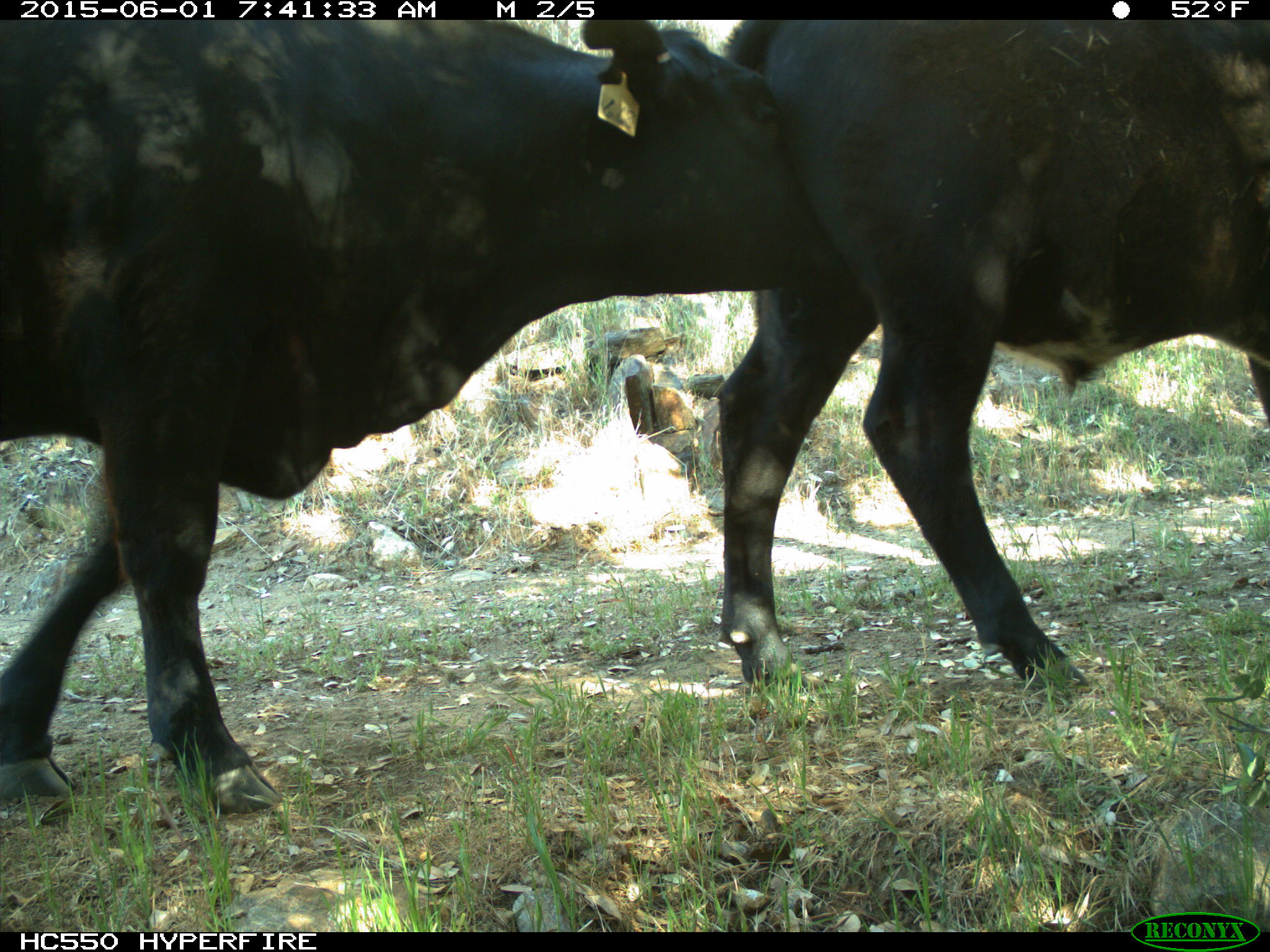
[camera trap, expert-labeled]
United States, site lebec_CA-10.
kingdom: Animalia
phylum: Chordata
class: Mammalia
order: Artiodactyla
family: Bovidae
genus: Bos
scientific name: Bos taurus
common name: domestic cow